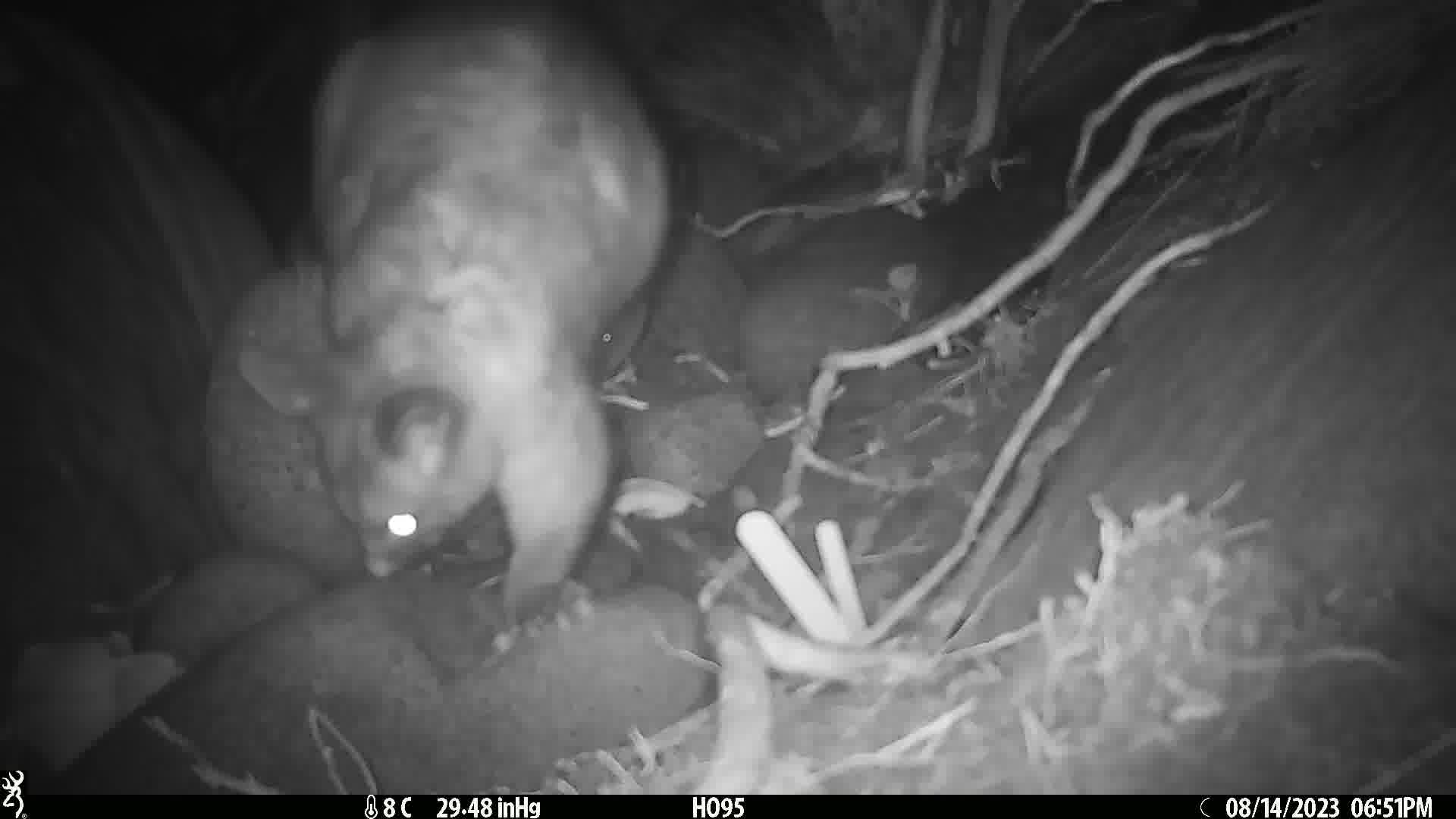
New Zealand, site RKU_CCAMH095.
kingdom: Animalia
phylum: Chordata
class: Mammalia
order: Diprotodontia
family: Phalangeridae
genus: Trichosurus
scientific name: Trichosurus vulpecula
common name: common brushtail possum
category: possum